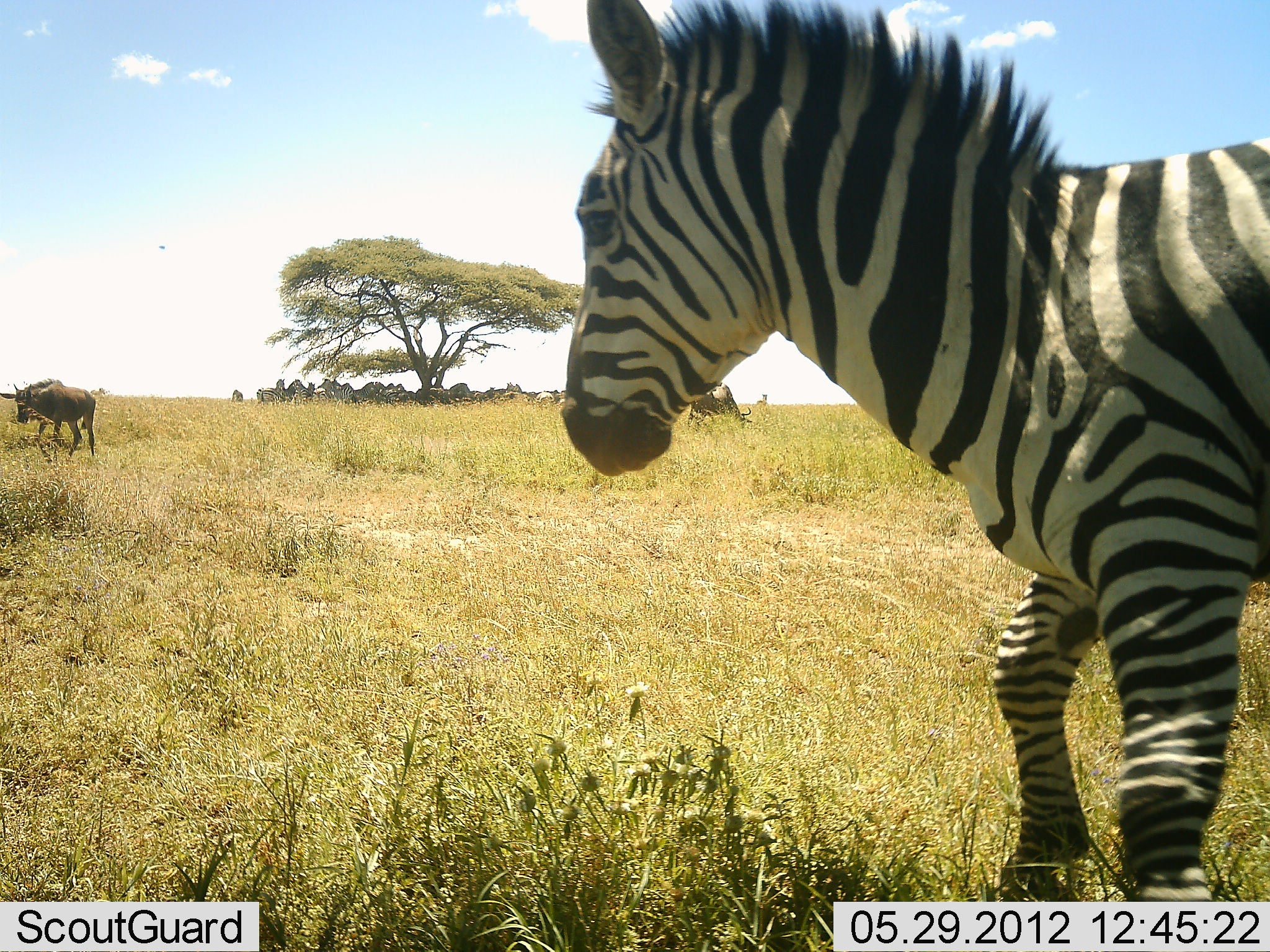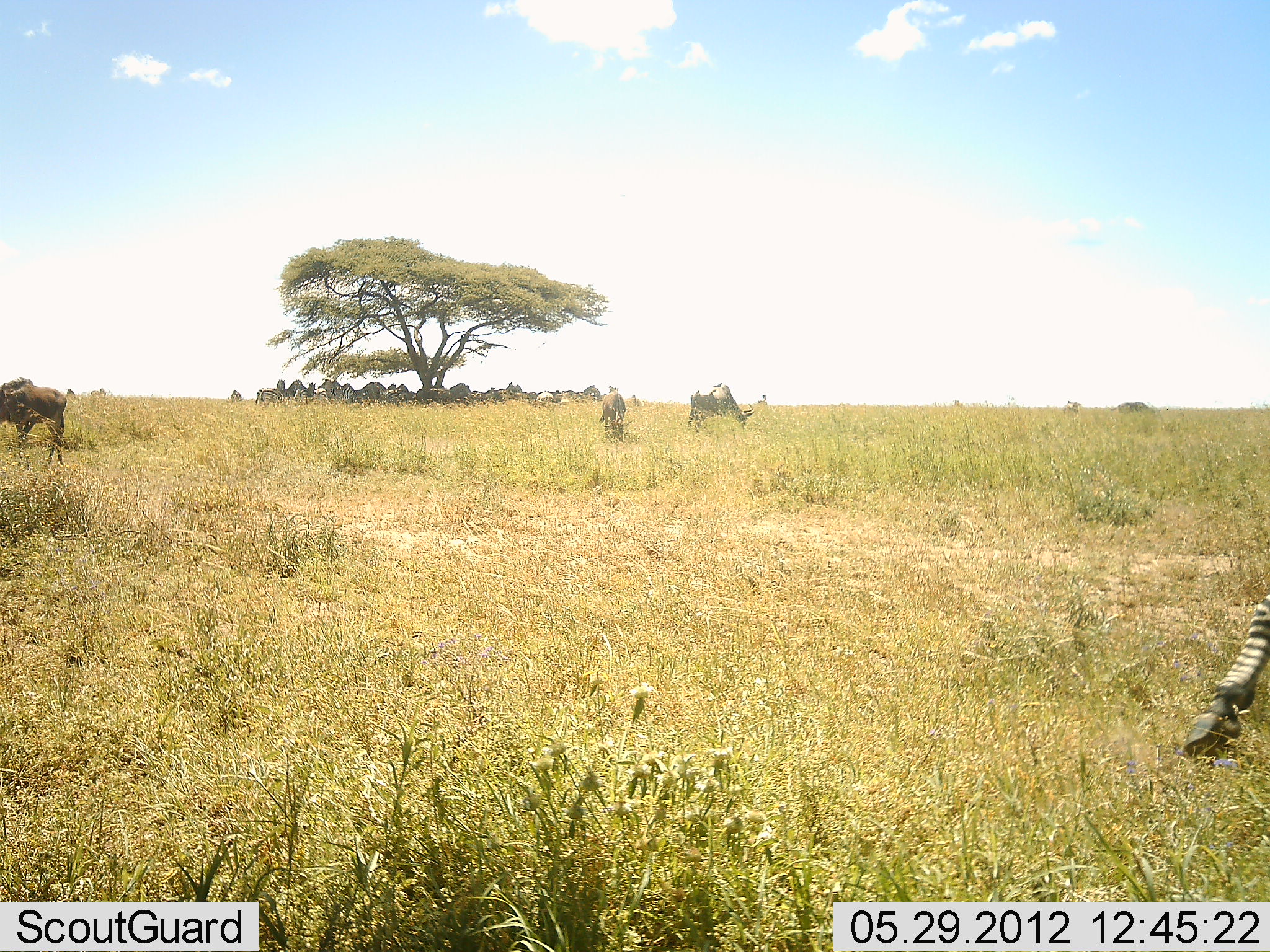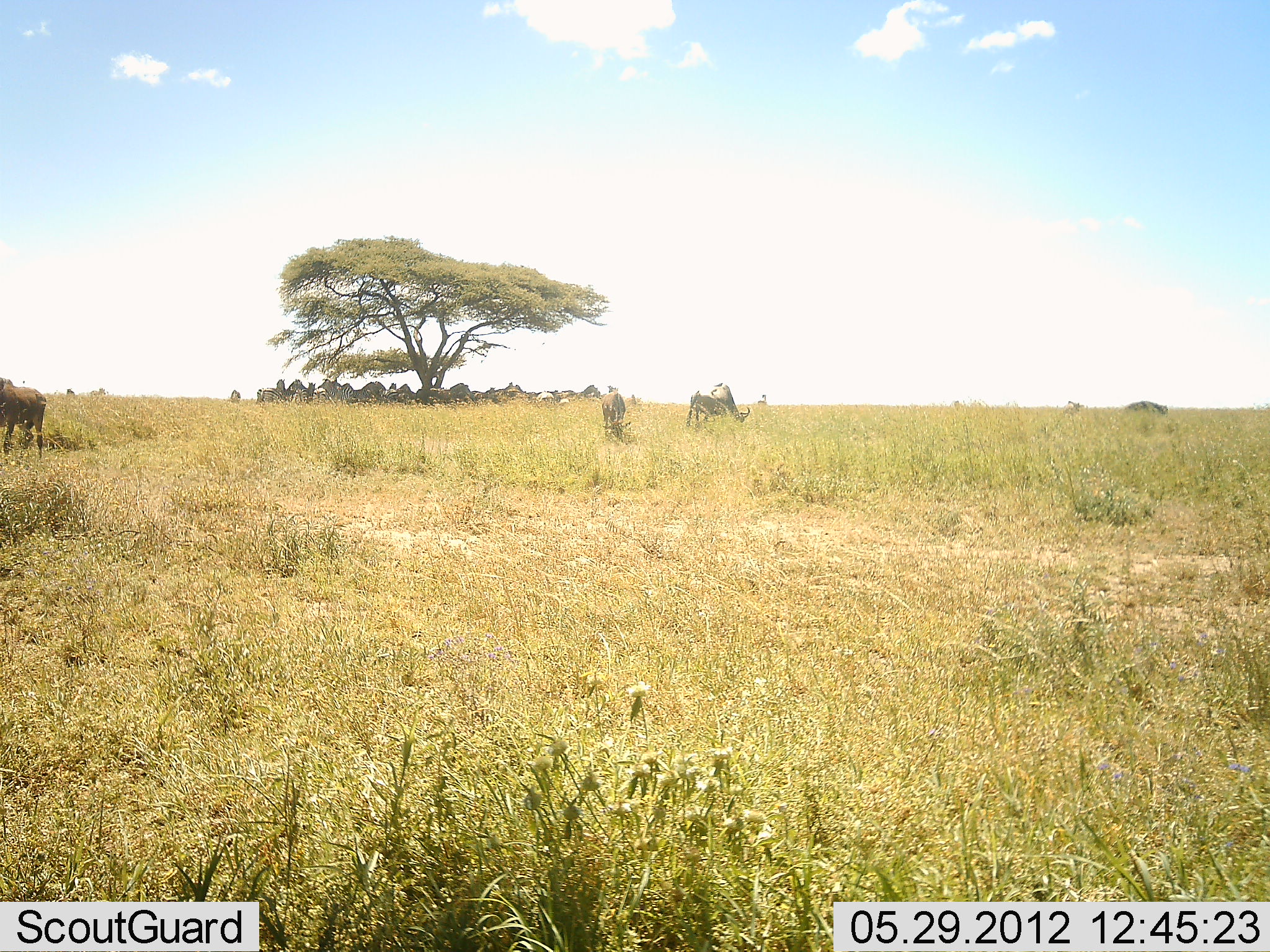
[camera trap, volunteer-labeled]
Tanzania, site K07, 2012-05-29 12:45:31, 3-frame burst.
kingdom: Animalia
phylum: Chordata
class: Mammalia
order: Artiodactyla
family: Bovidae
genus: Connochaetes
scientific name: Connochaetes taurinus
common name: blue wildebeest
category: wildebeest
Wildebeest (blue wildebeest) (Connochaetes taurinus), count 11-50. Behavior (volunteer vote fractions): standing 50%, resting 30%, moving 40%, interacting 10%. Young present (vote fraction): 0%. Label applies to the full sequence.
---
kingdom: Animalia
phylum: Chordata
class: Mammalia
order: Perissodactyla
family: Equidae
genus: Equus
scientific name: Equus quagga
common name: plains zebra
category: zebra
Zebra (plains zebra) (Equus quagga), count 1. Behavior (volunteer vote fractions): standing 10%, resting 10%, moving 90%, interacting 10%. Young present (vote fraction): 0%. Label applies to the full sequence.